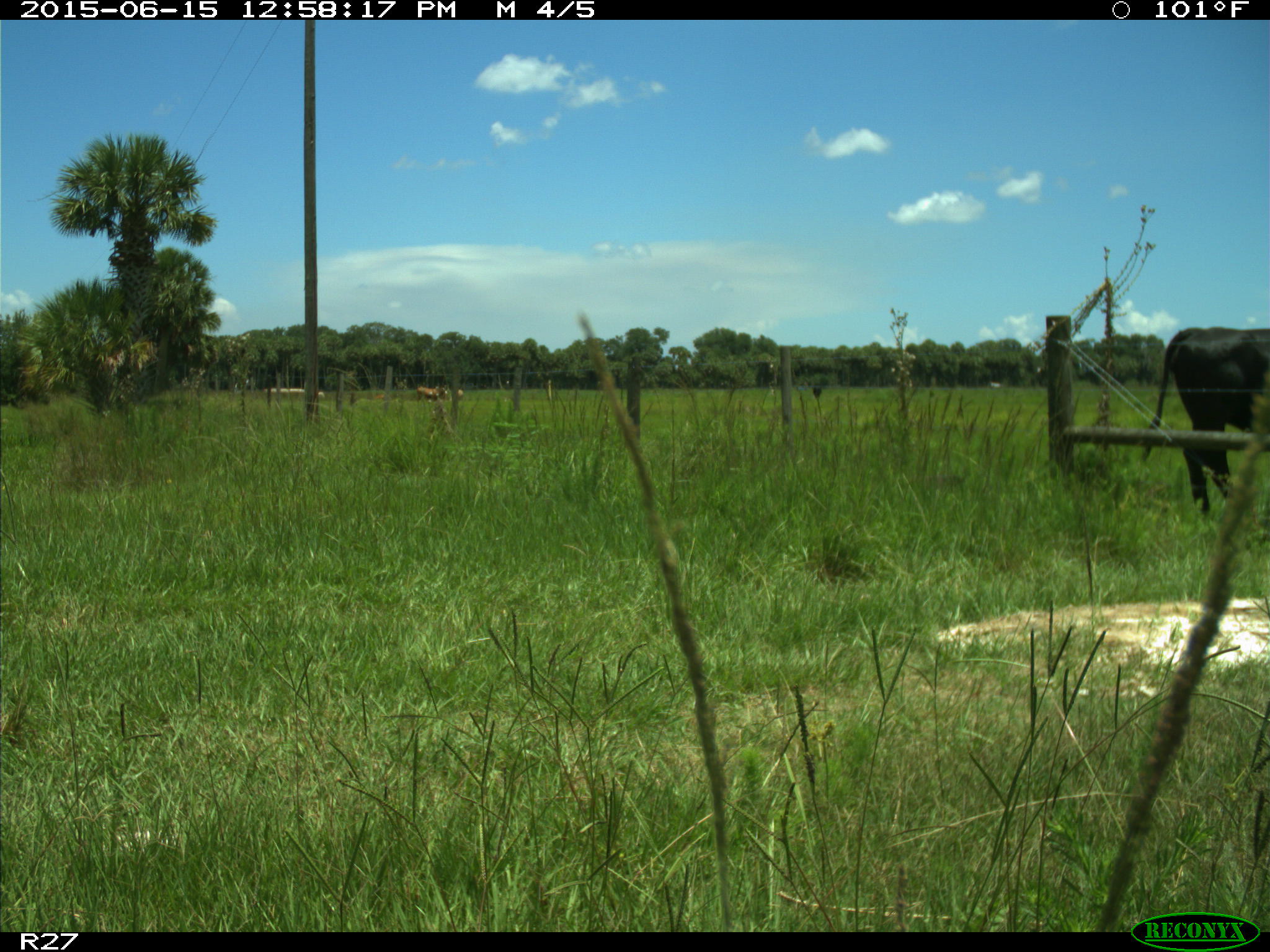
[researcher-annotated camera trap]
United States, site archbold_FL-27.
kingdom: Animalia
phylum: Chordata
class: Mammalia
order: Artiodactyla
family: Bovidae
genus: Bos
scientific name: Bos taurus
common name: domestic cow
Bos taurus (domestic cow).